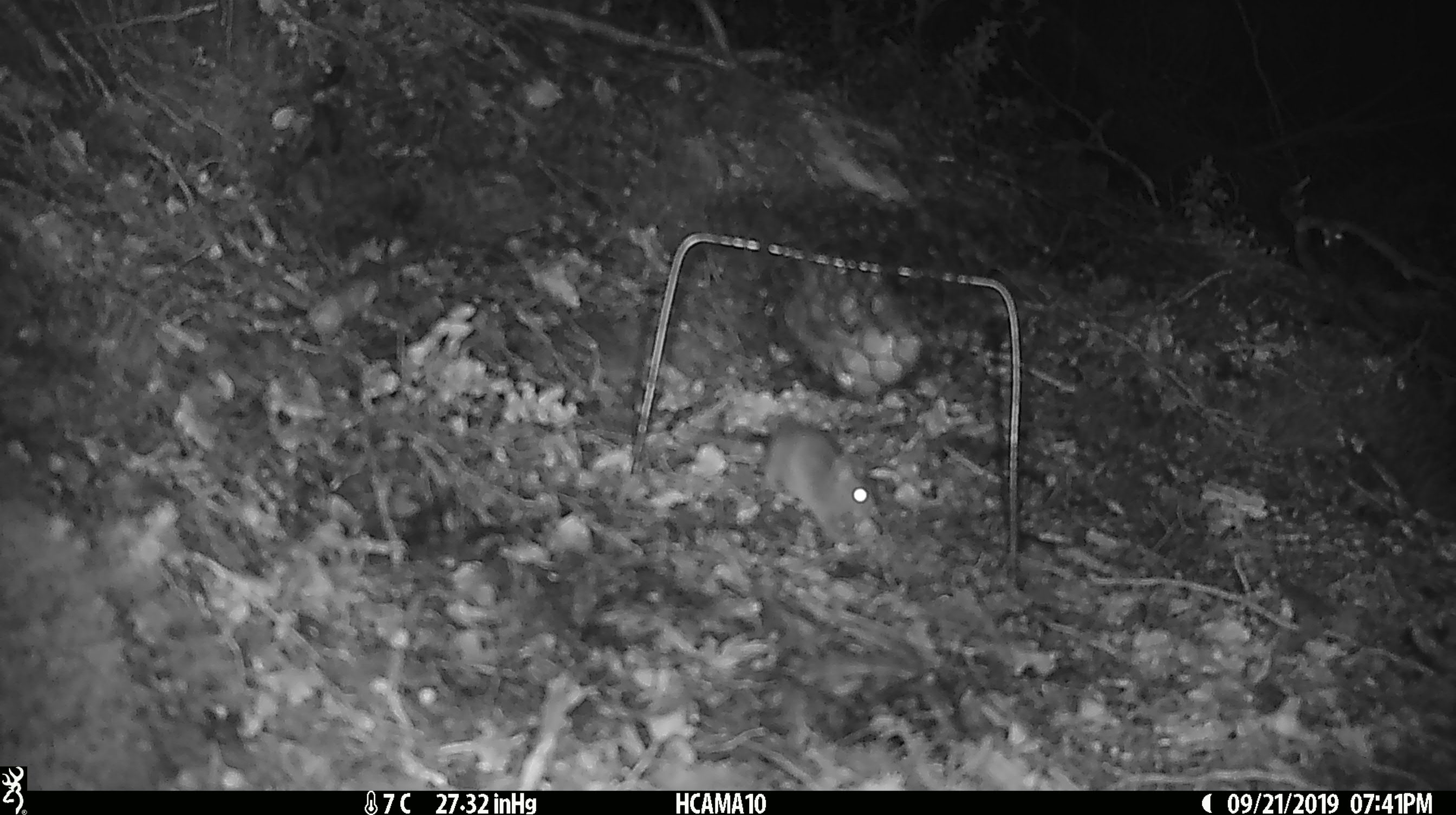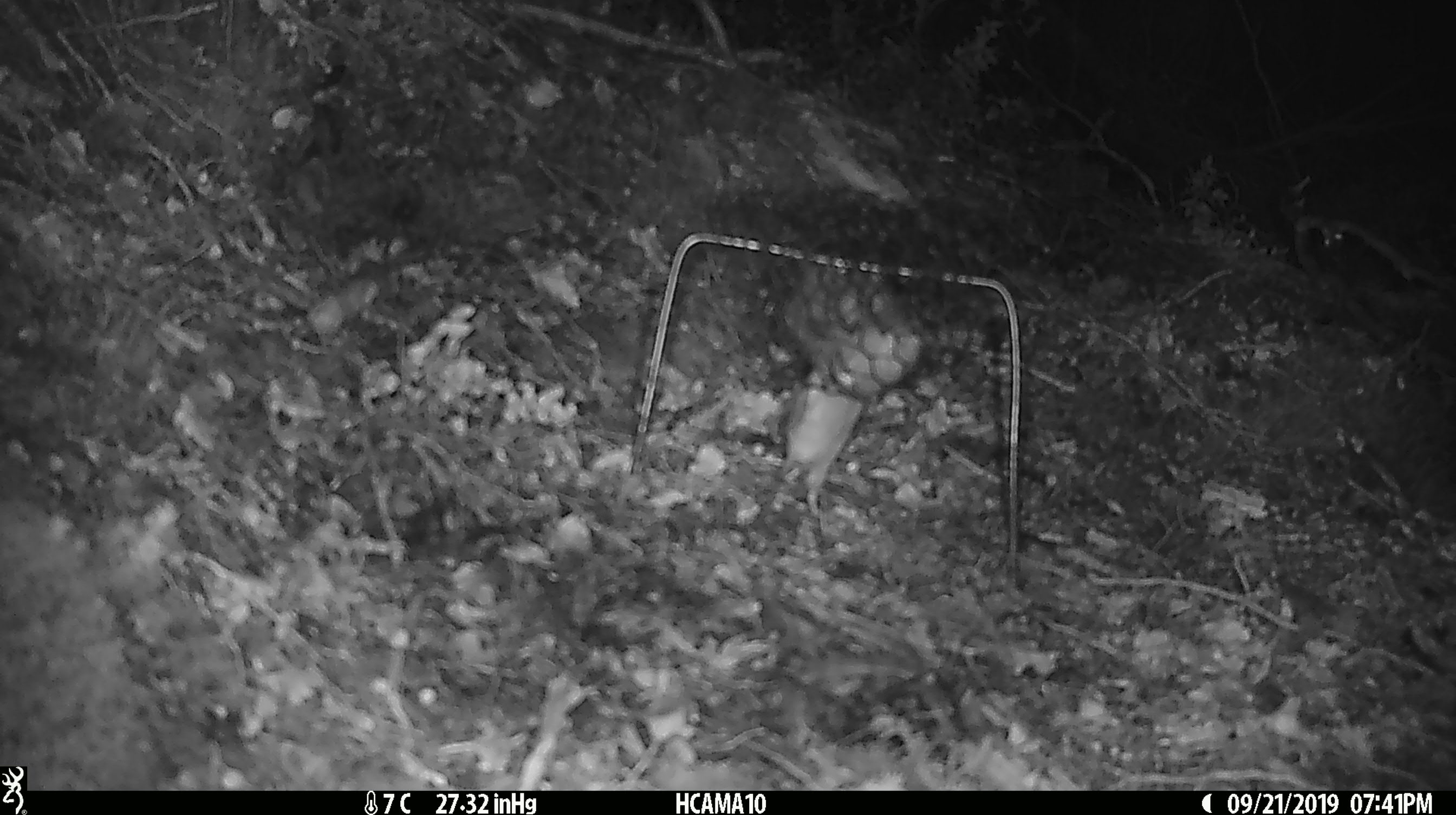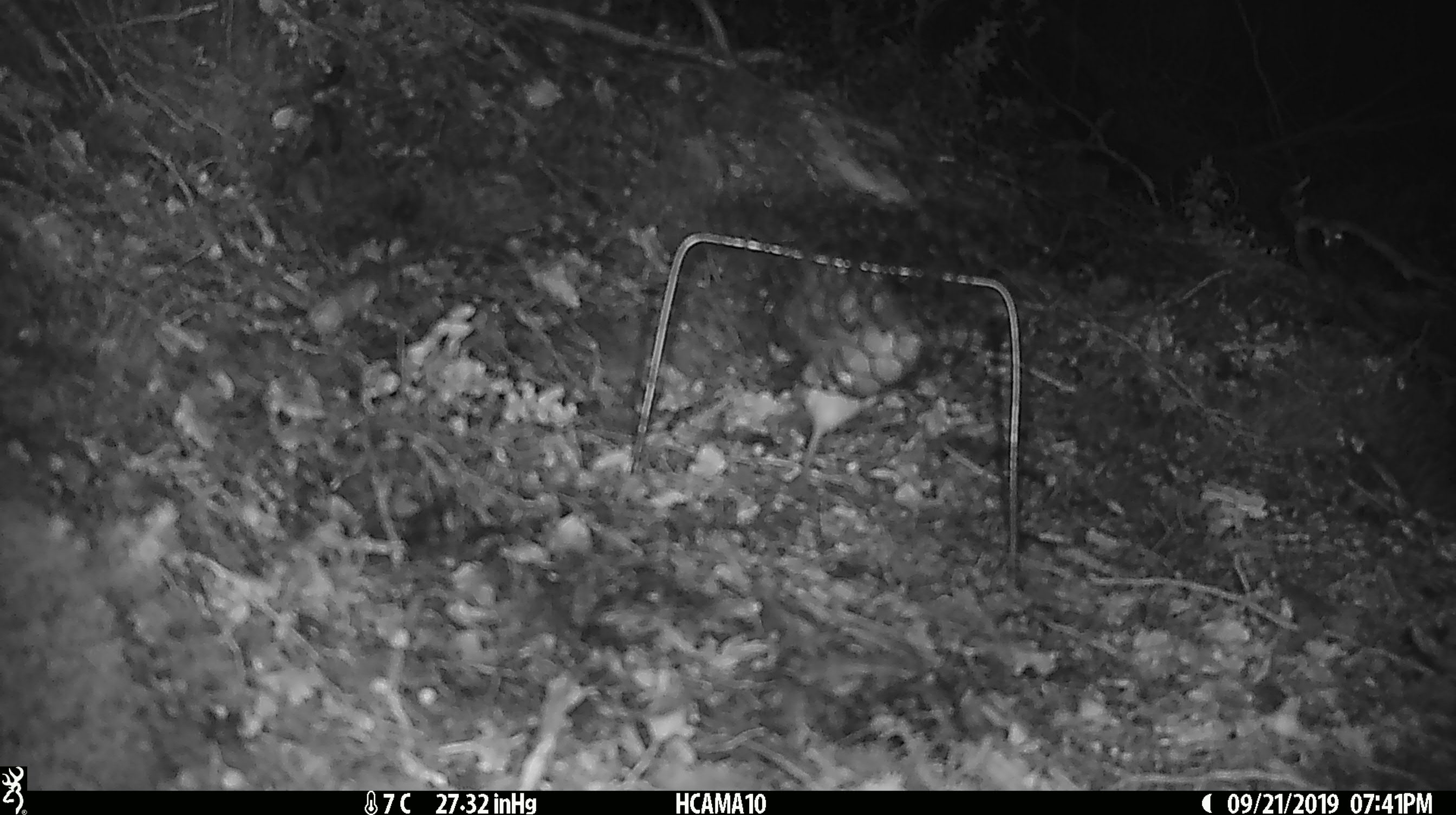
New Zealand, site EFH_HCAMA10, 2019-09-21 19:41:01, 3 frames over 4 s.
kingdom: Animalia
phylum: Chordata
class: Mammalia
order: Rodentia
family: Muridae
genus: Mus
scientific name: Mus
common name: mouse